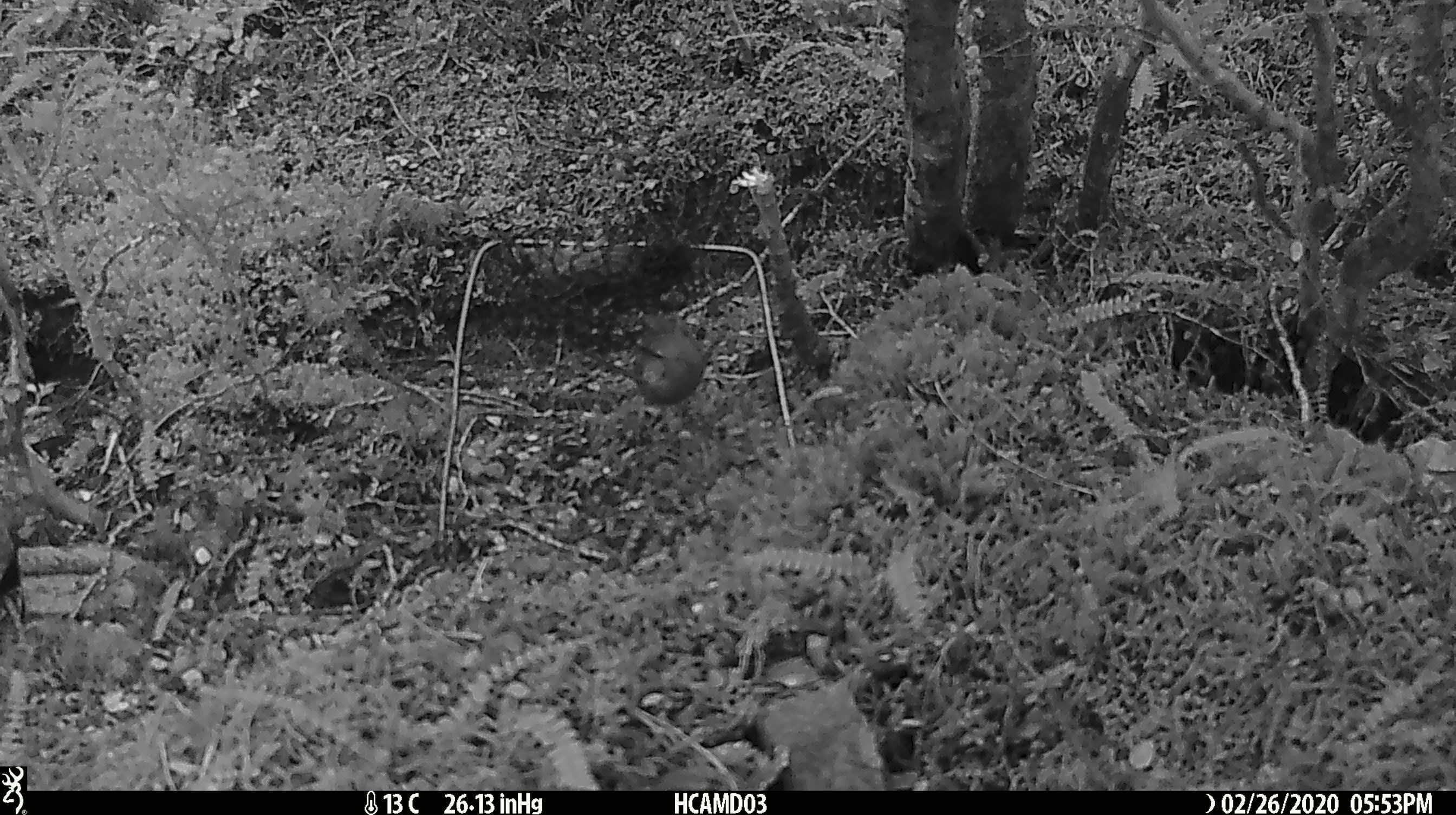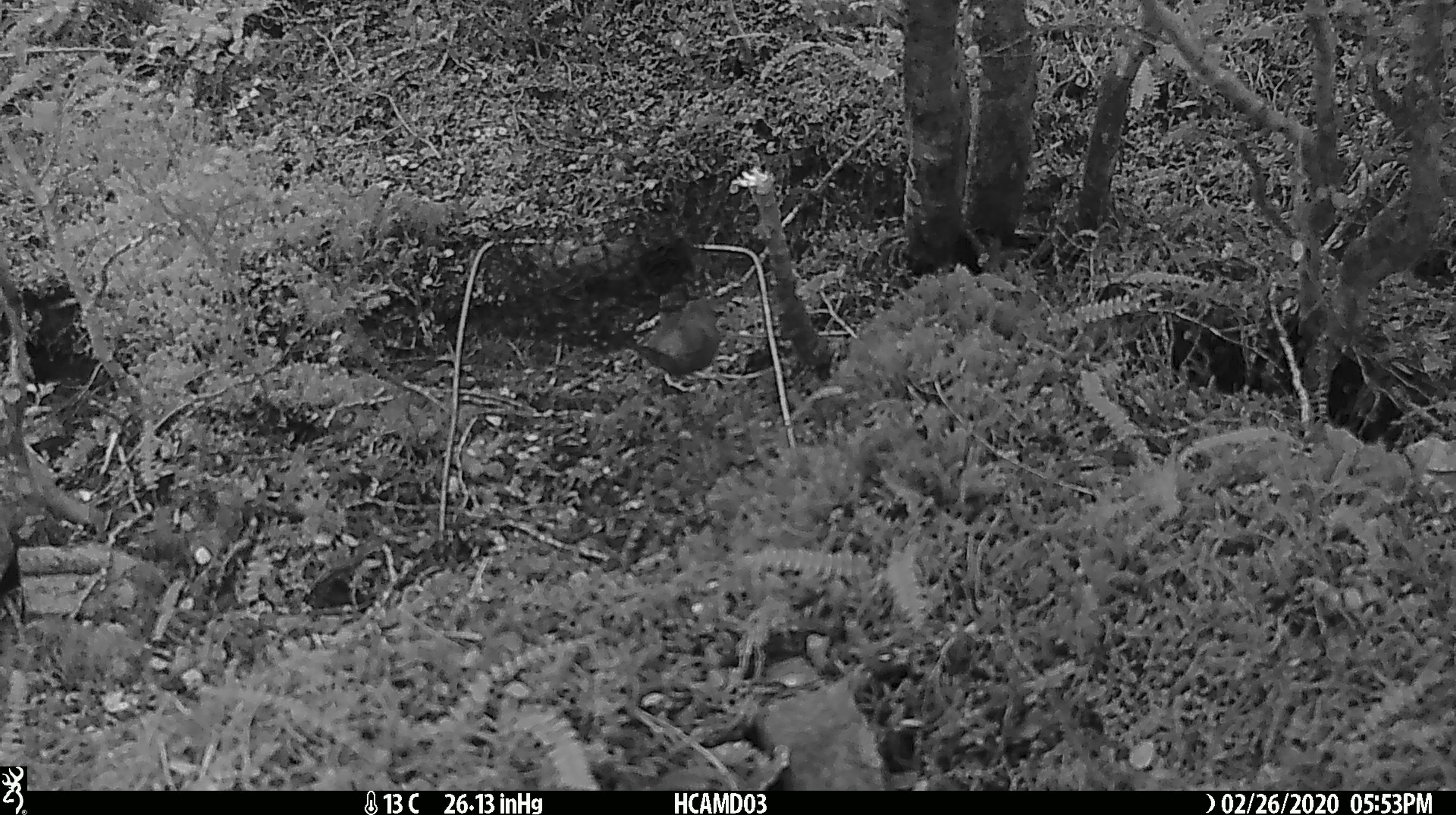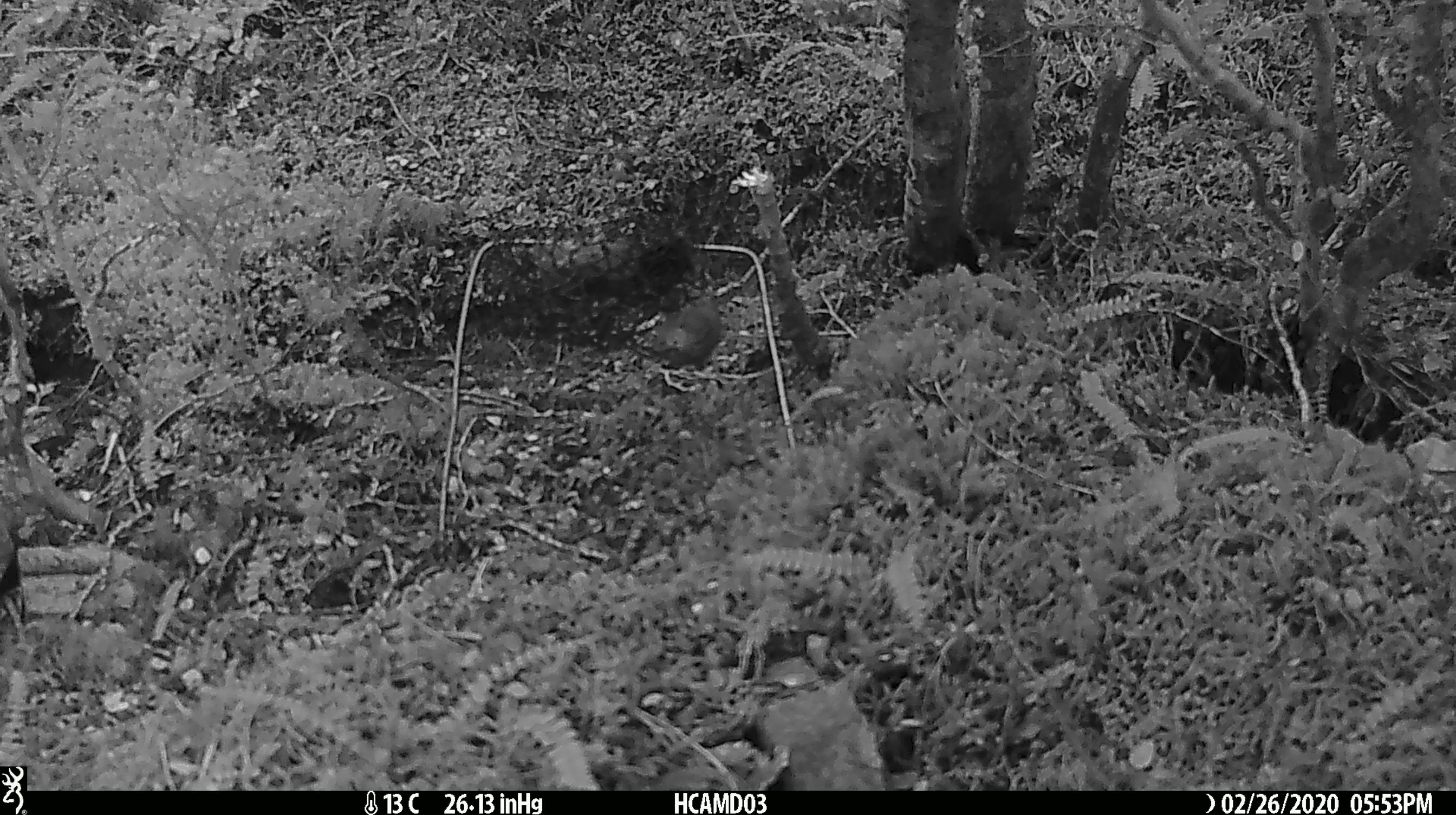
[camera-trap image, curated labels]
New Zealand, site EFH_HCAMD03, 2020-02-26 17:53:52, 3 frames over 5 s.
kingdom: Animalia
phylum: Chordata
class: Mammalia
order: Rodentia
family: Muridae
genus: Mus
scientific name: Mus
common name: mouse